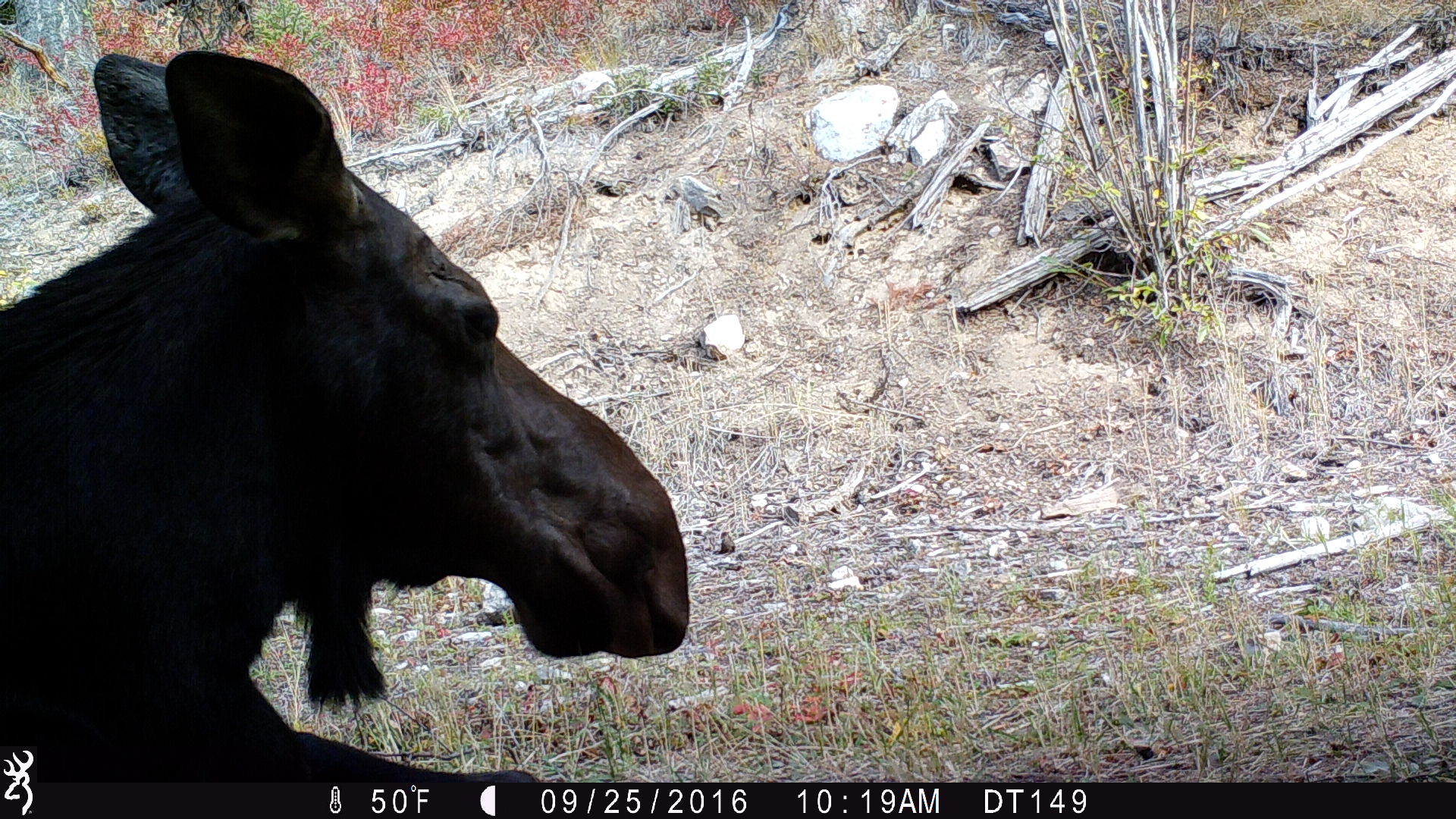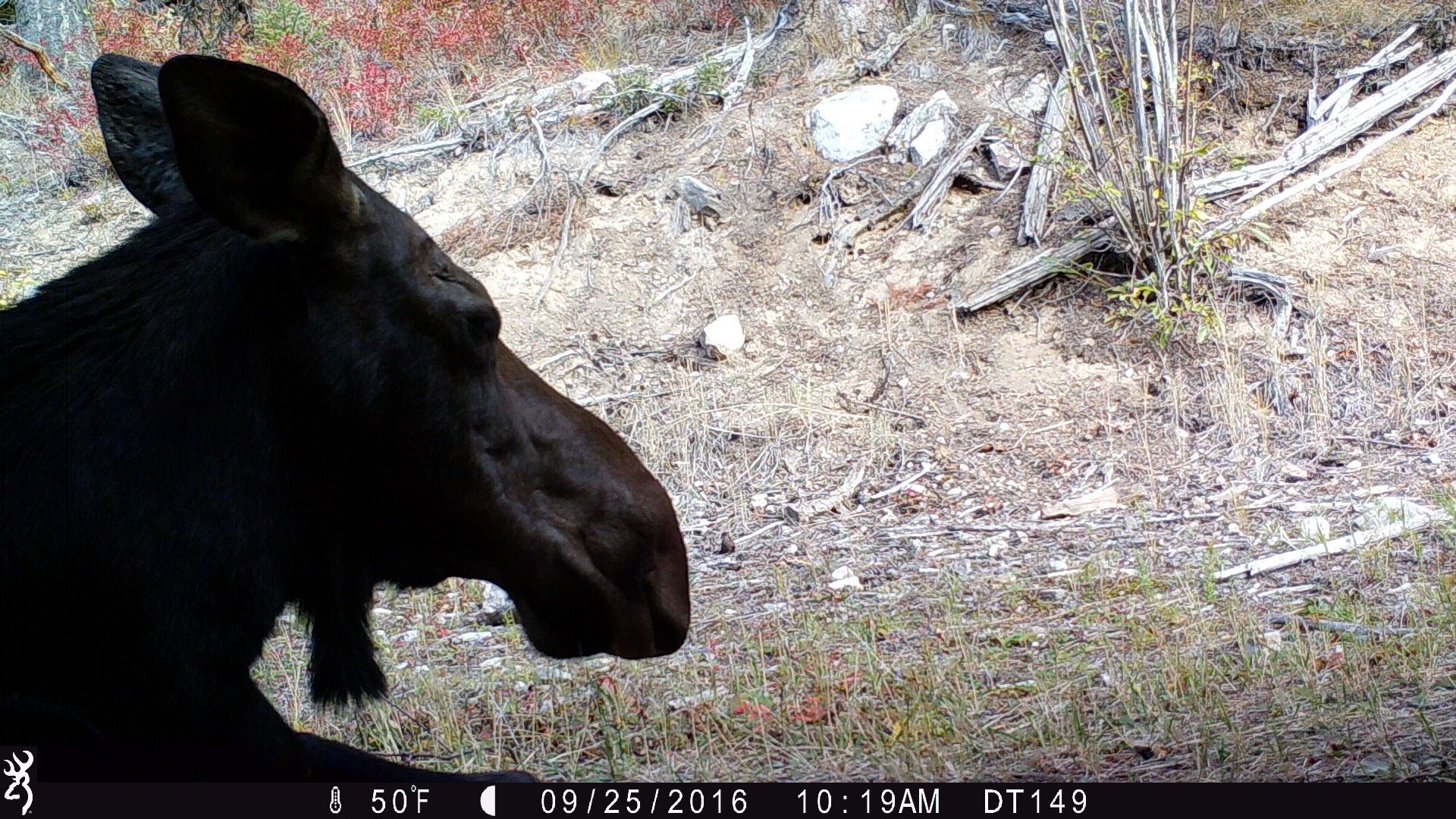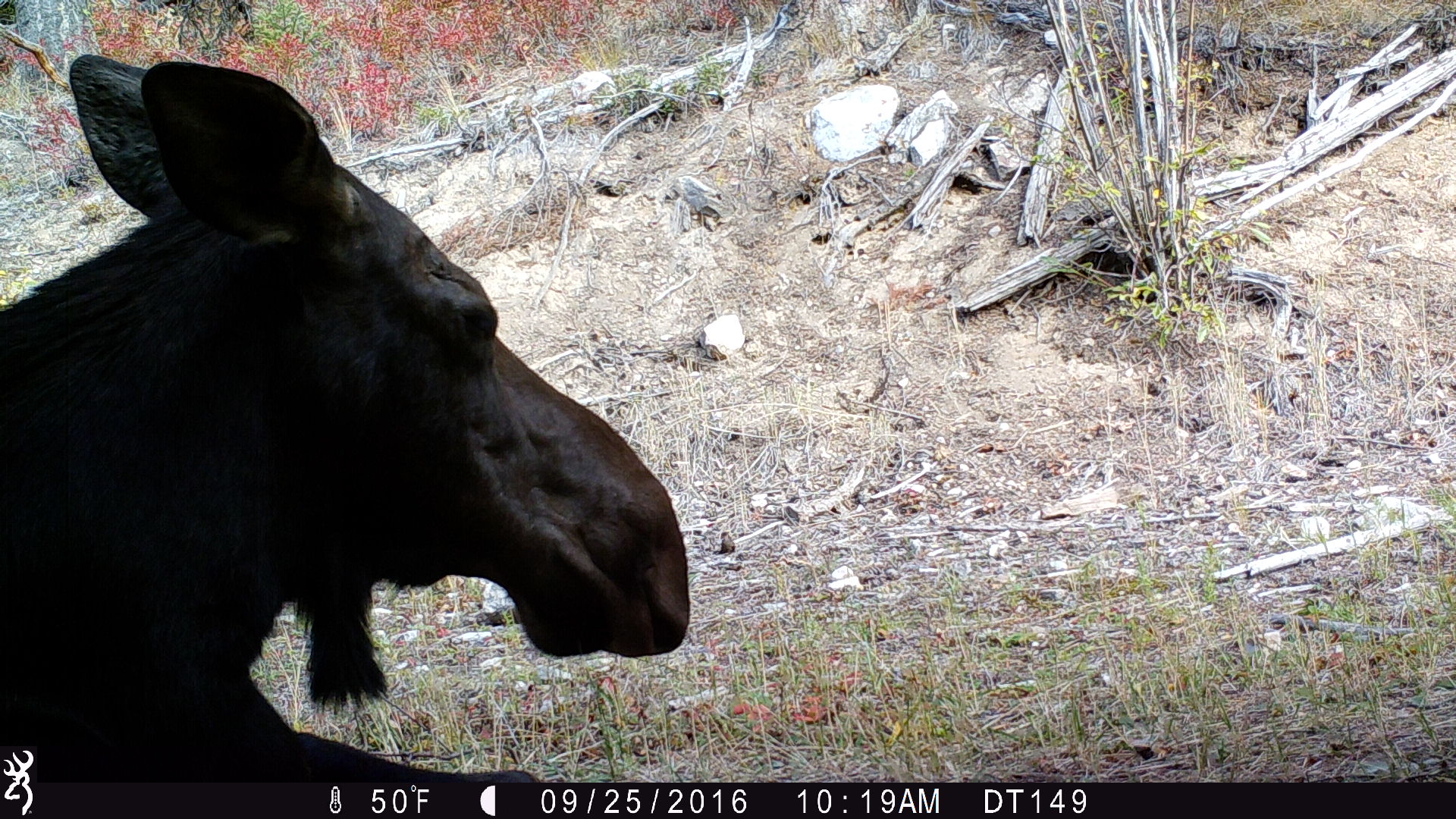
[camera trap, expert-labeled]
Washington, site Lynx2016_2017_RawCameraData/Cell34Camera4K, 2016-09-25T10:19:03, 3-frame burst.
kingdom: Animalia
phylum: Chordata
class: Mammalia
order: Artiodactyla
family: Cervidae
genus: Alces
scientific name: Alces alces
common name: moose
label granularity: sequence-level